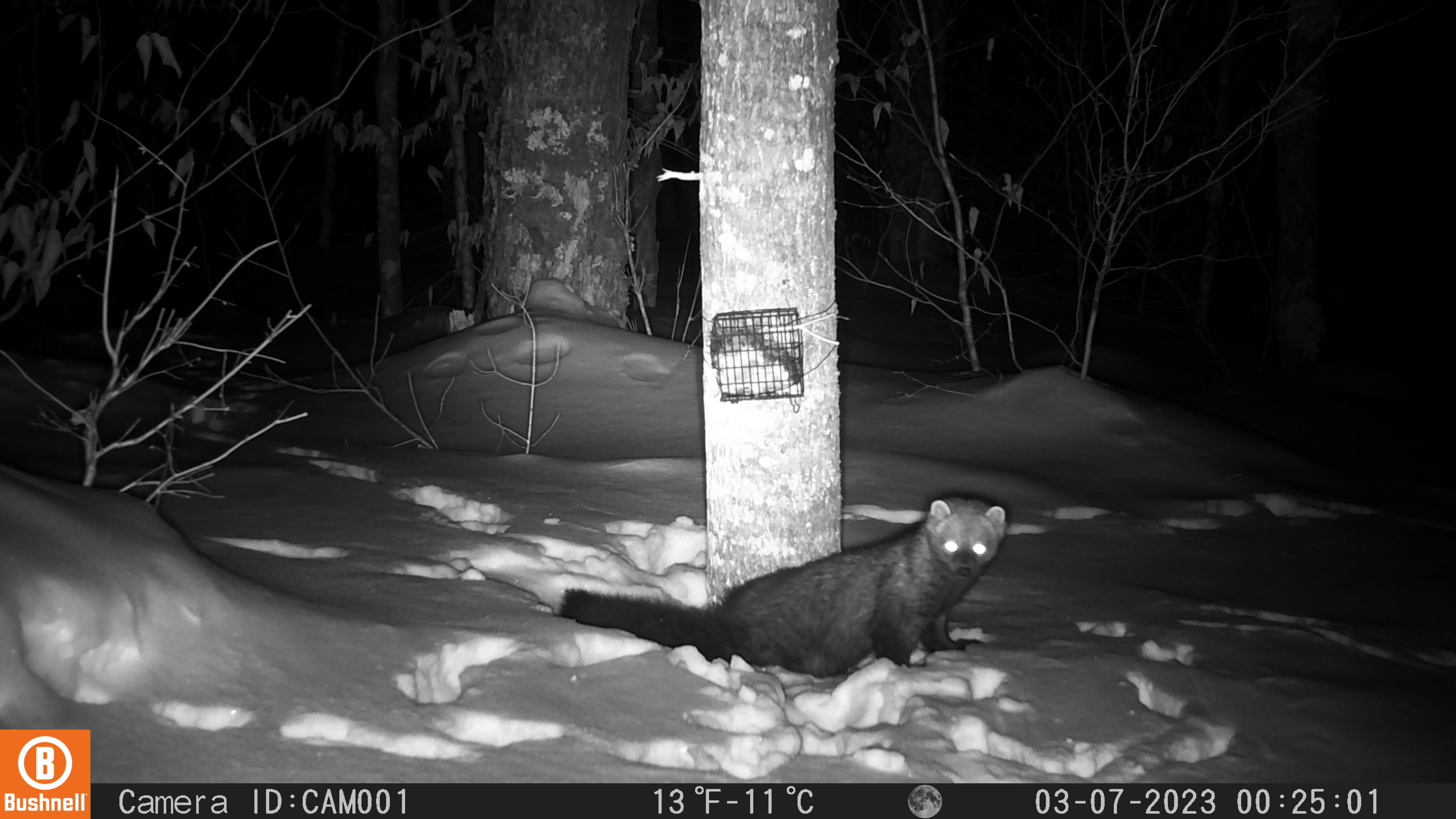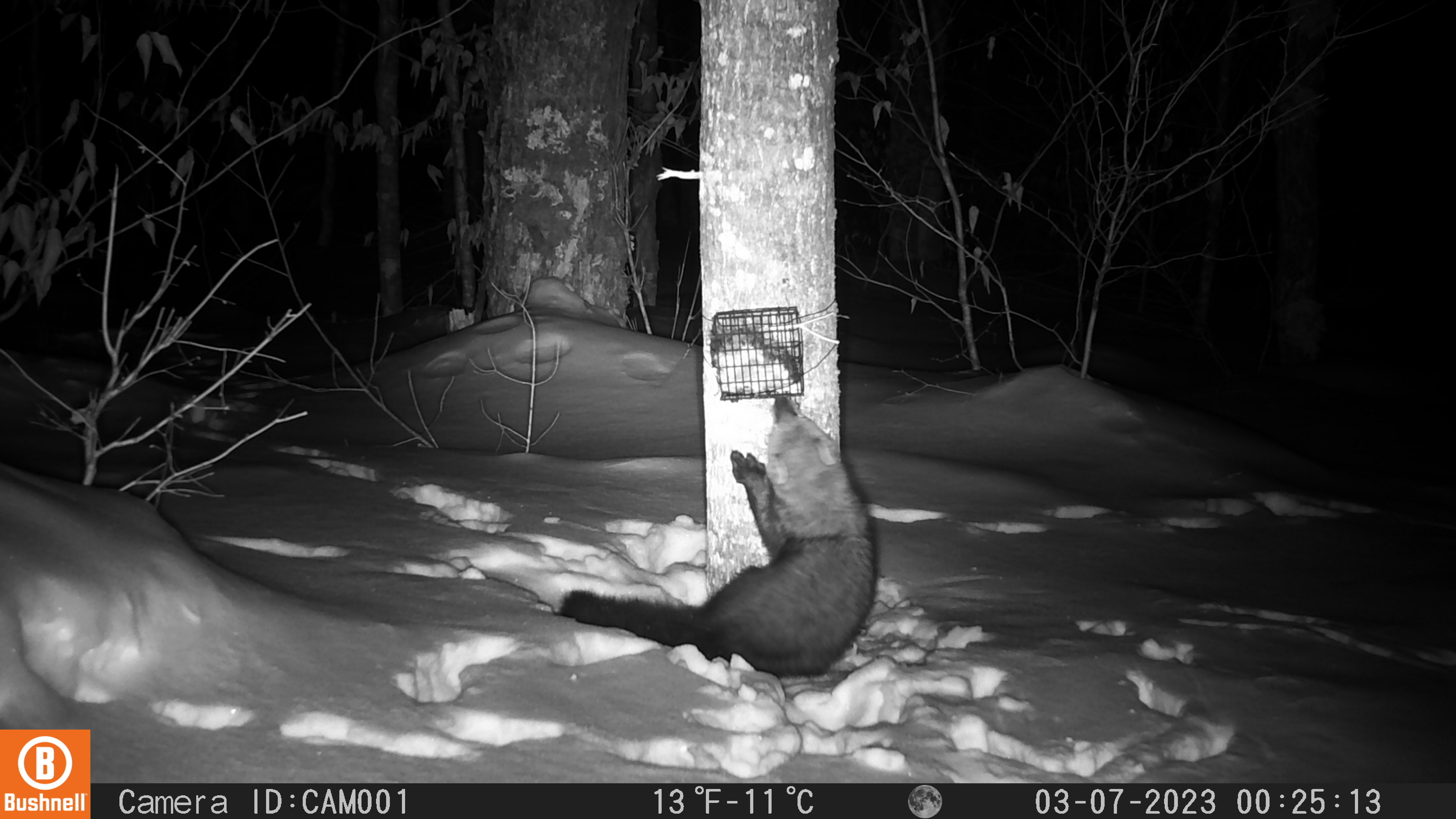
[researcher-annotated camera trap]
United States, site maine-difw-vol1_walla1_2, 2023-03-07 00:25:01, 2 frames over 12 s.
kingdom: Animalia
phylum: Chordata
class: Mammalia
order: Carnivora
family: Mustelidae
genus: Pekania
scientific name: Pekania pennanti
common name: fisher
Fisher (Pekania pennanti).